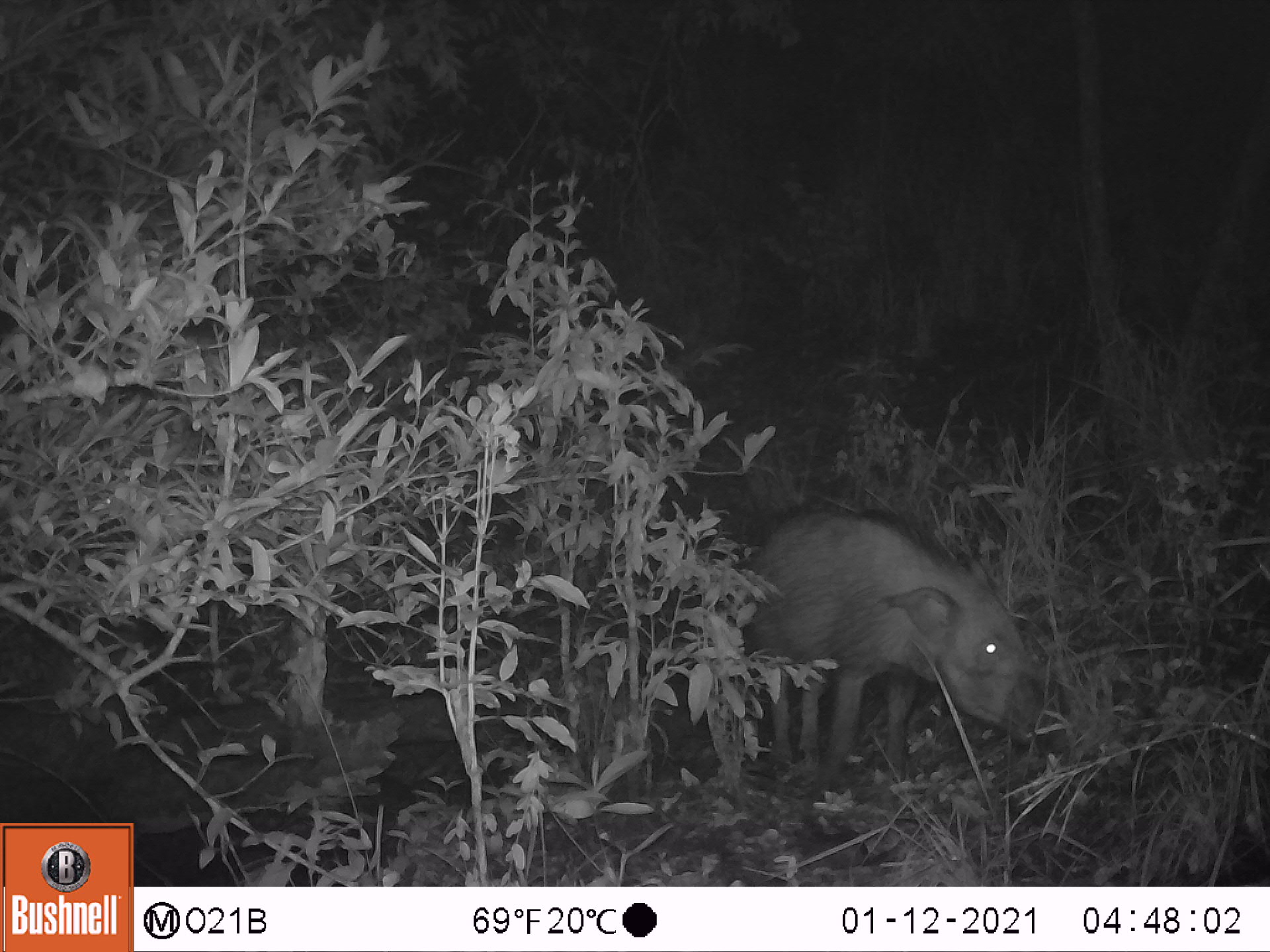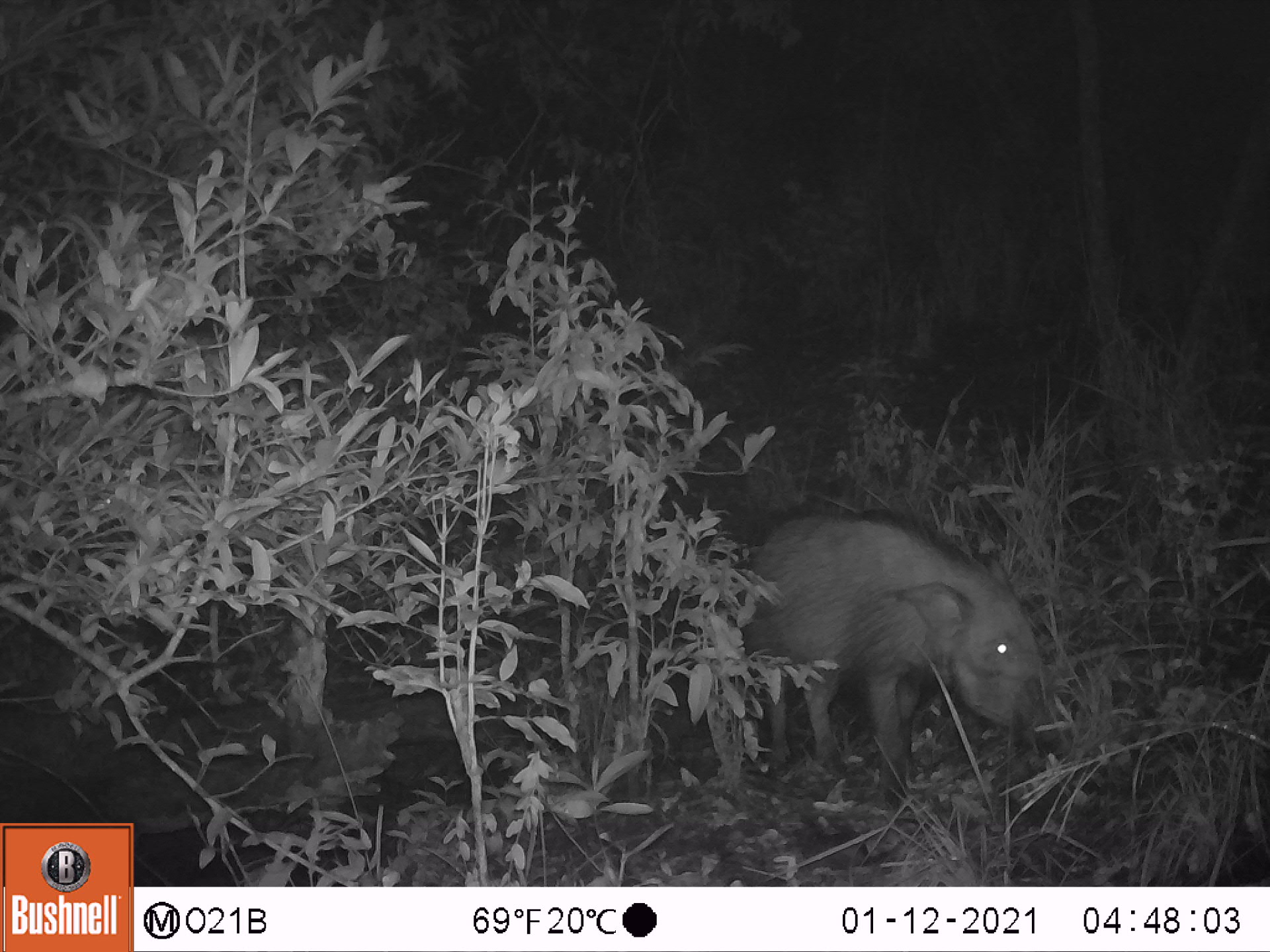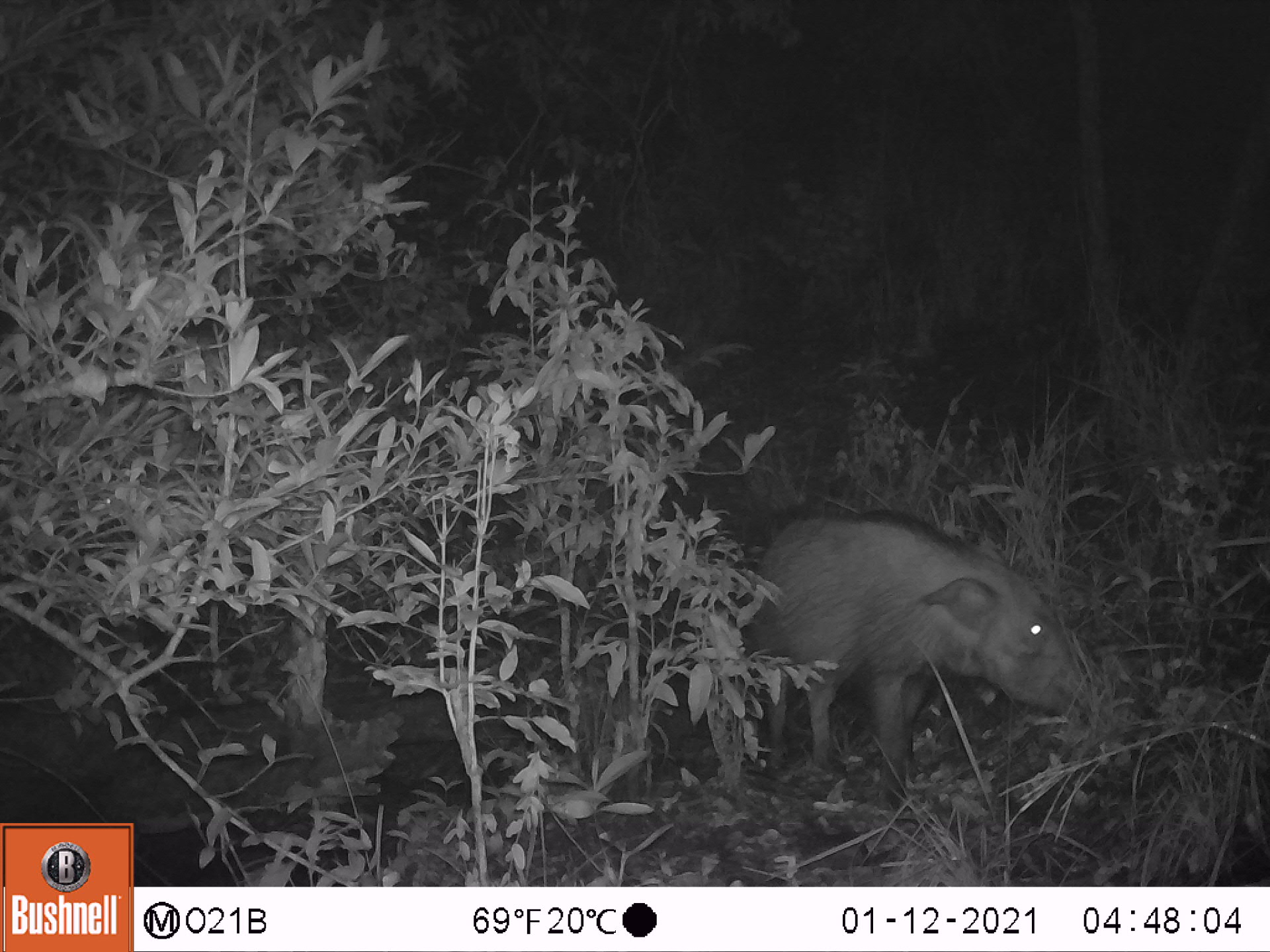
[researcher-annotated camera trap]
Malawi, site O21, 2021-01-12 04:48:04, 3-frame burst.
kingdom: Animalia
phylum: Chordata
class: Mammalia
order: Artiodactyla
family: Suidae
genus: Potamochoerus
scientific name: Potamochoerus larvatus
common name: bushpig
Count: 1.